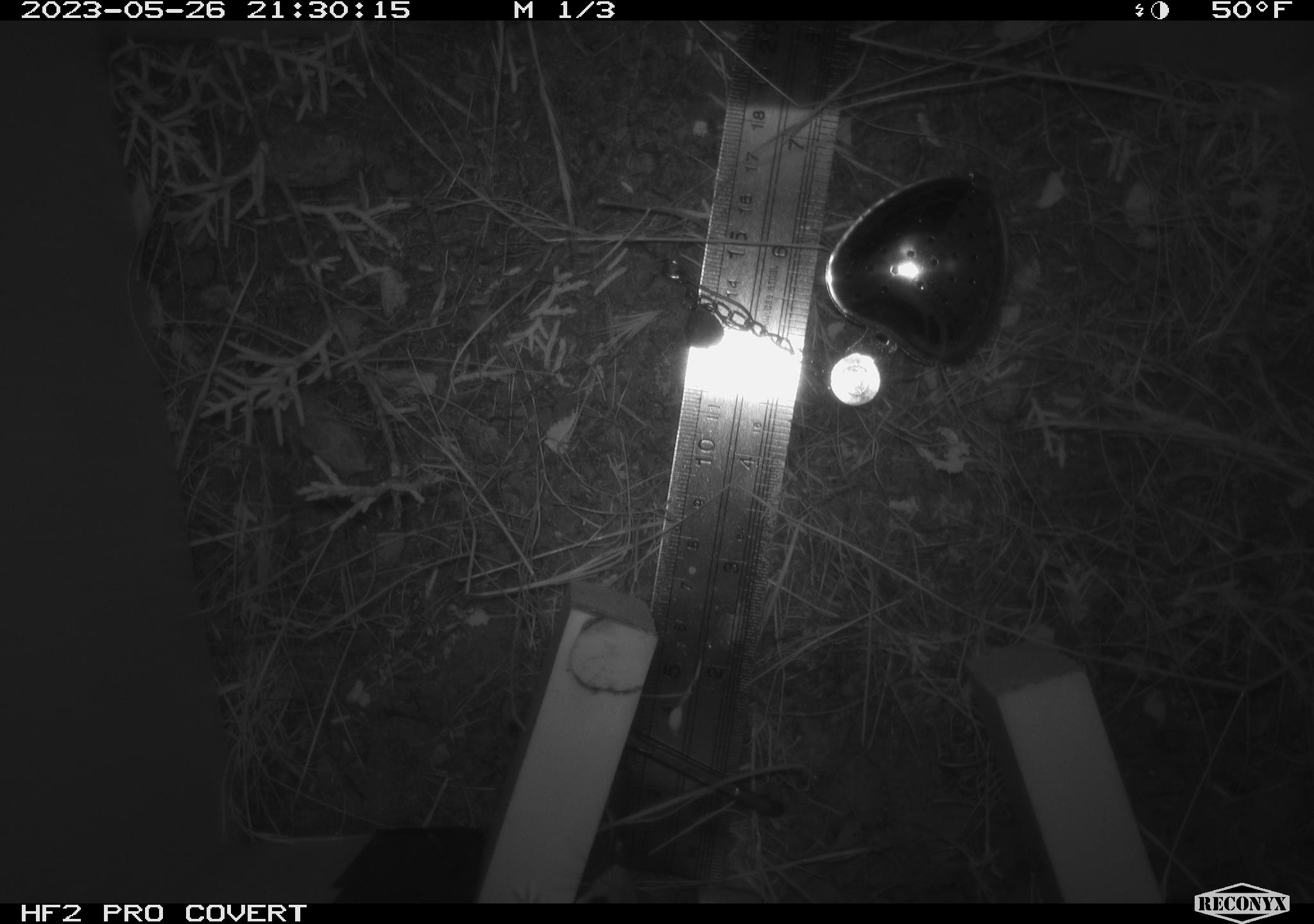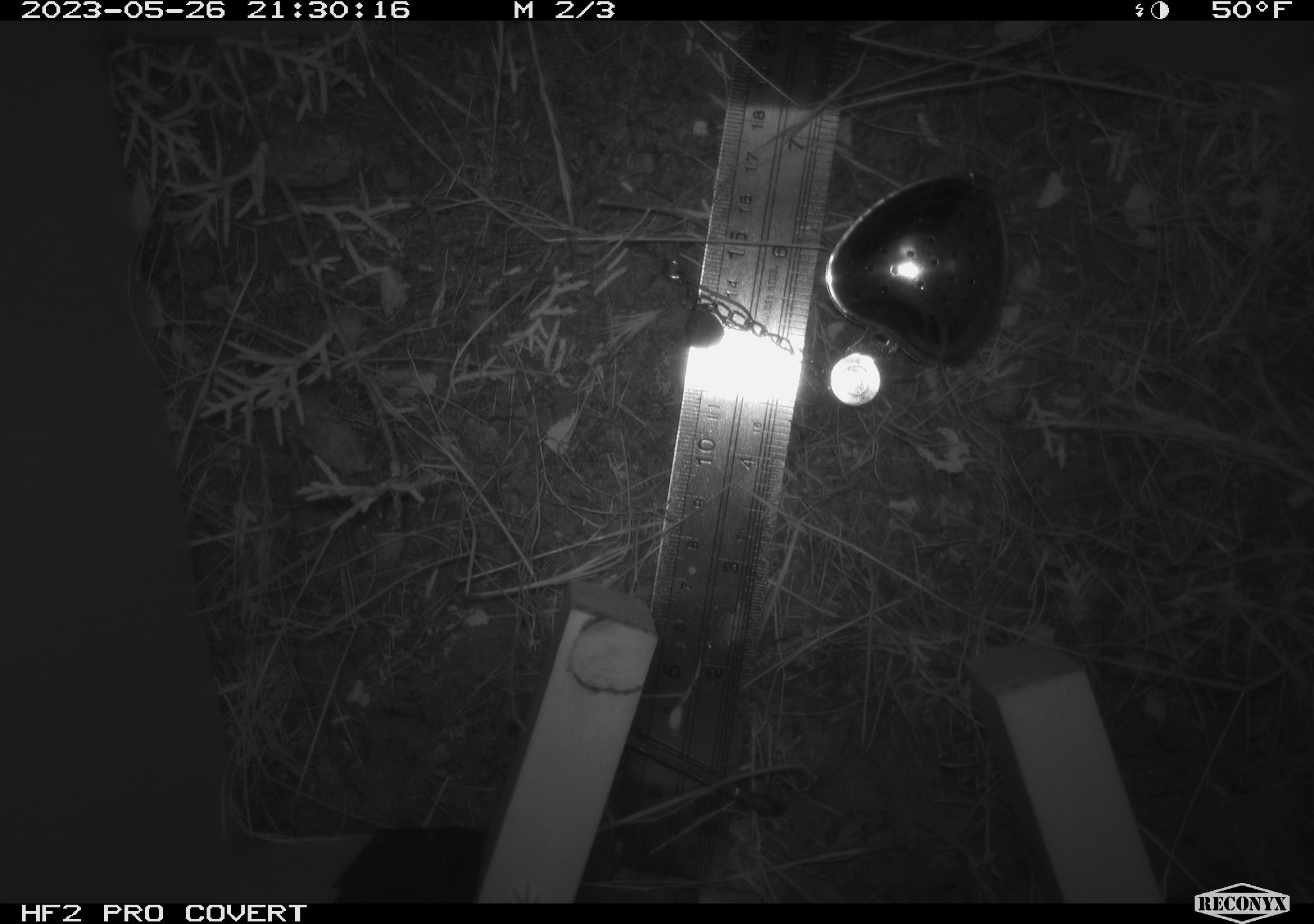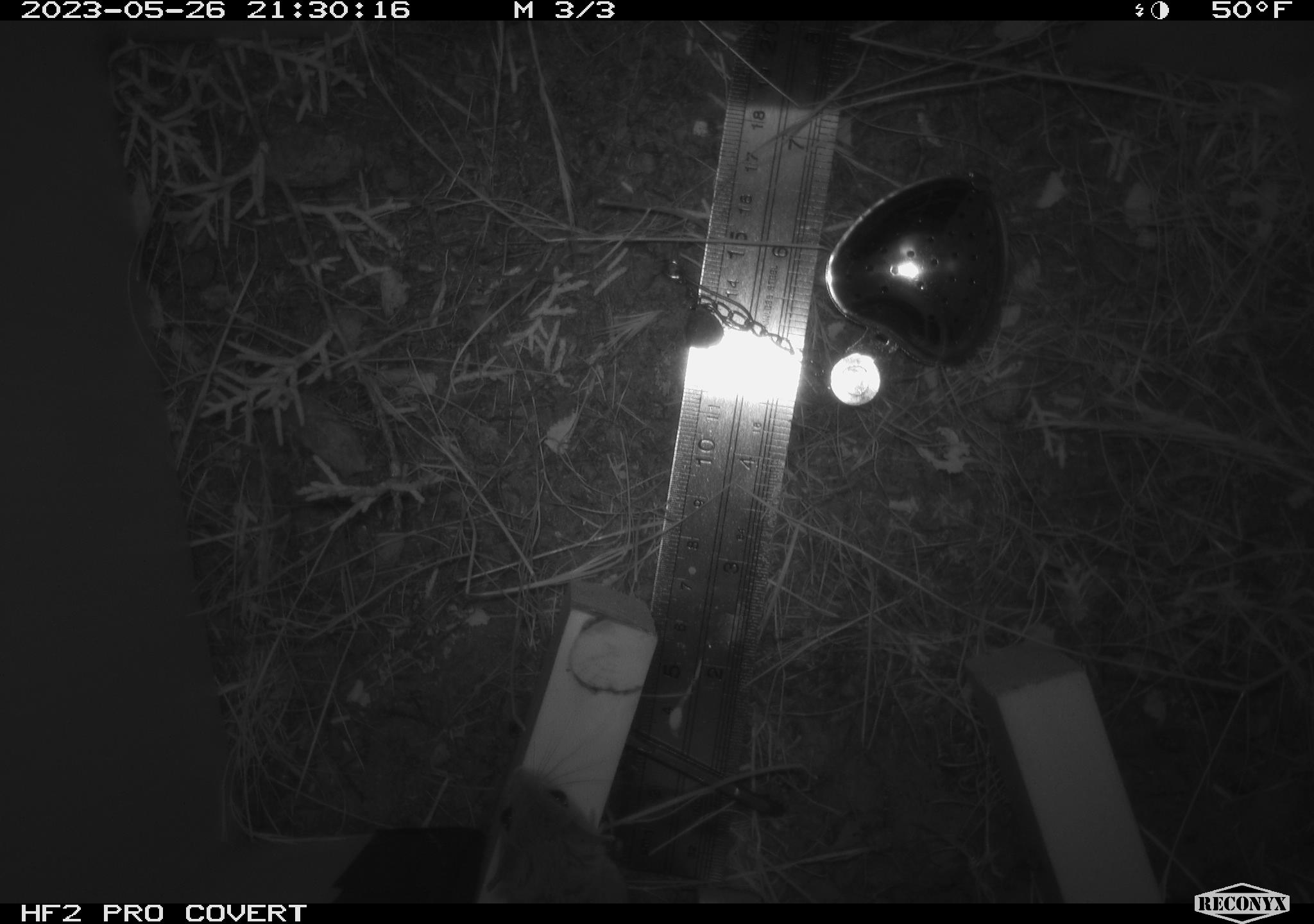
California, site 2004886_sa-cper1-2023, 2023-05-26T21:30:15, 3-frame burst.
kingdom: Animalia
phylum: Chordata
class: Mammalia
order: Rodentia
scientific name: Rodentia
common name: mouse species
Mouse species (Rodentia).